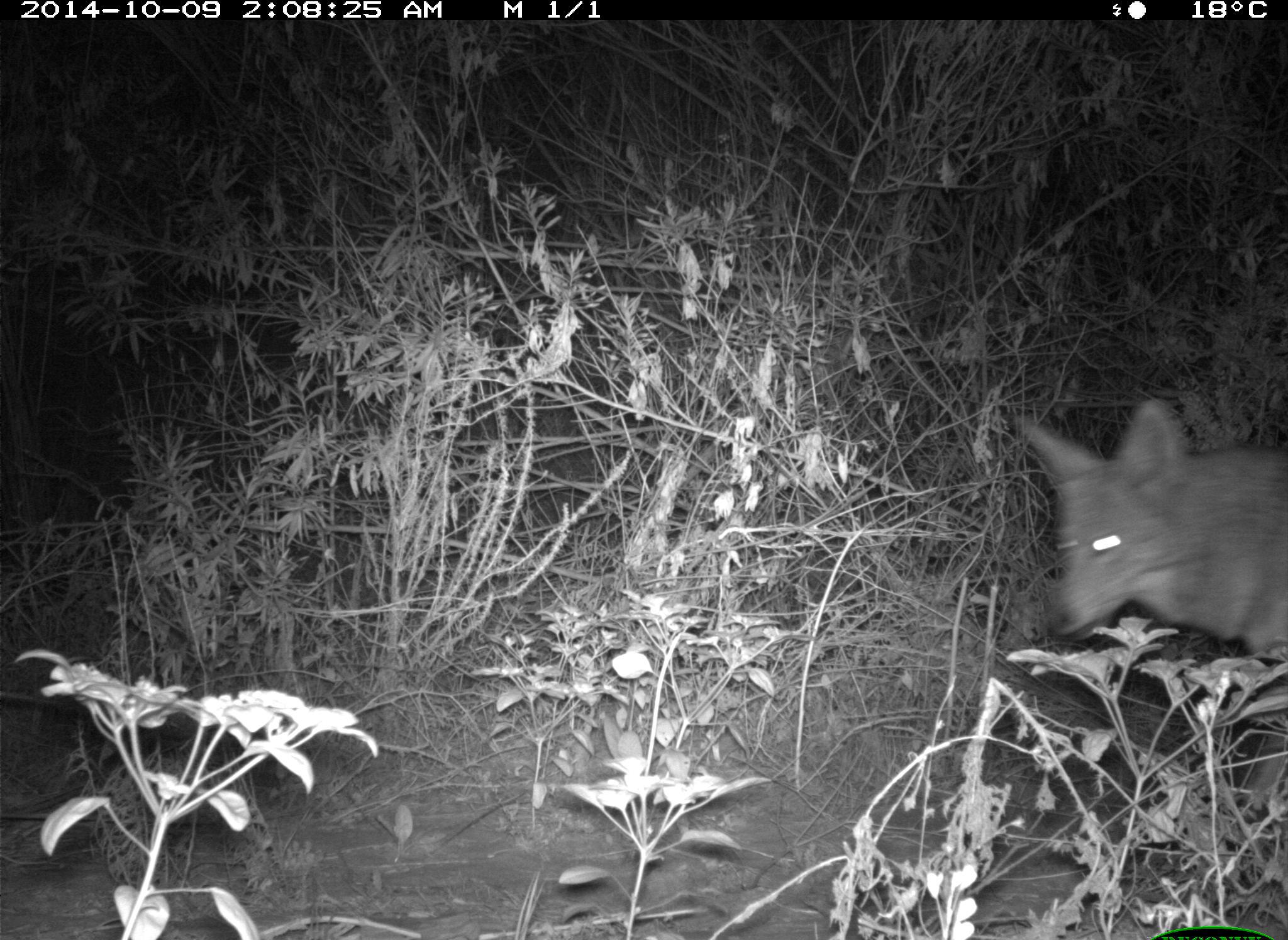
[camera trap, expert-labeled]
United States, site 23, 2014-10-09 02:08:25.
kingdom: Animalia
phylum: Chordata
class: Mammalia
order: Carnivora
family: Canidae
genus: Canis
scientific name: Canis latrans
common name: coyote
Coyote (Canis latrans).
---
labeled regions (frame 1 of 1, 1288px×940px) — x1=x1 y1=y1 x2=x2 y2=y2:
coyote: x1=1019 y1=394 x2=1288 y2=855